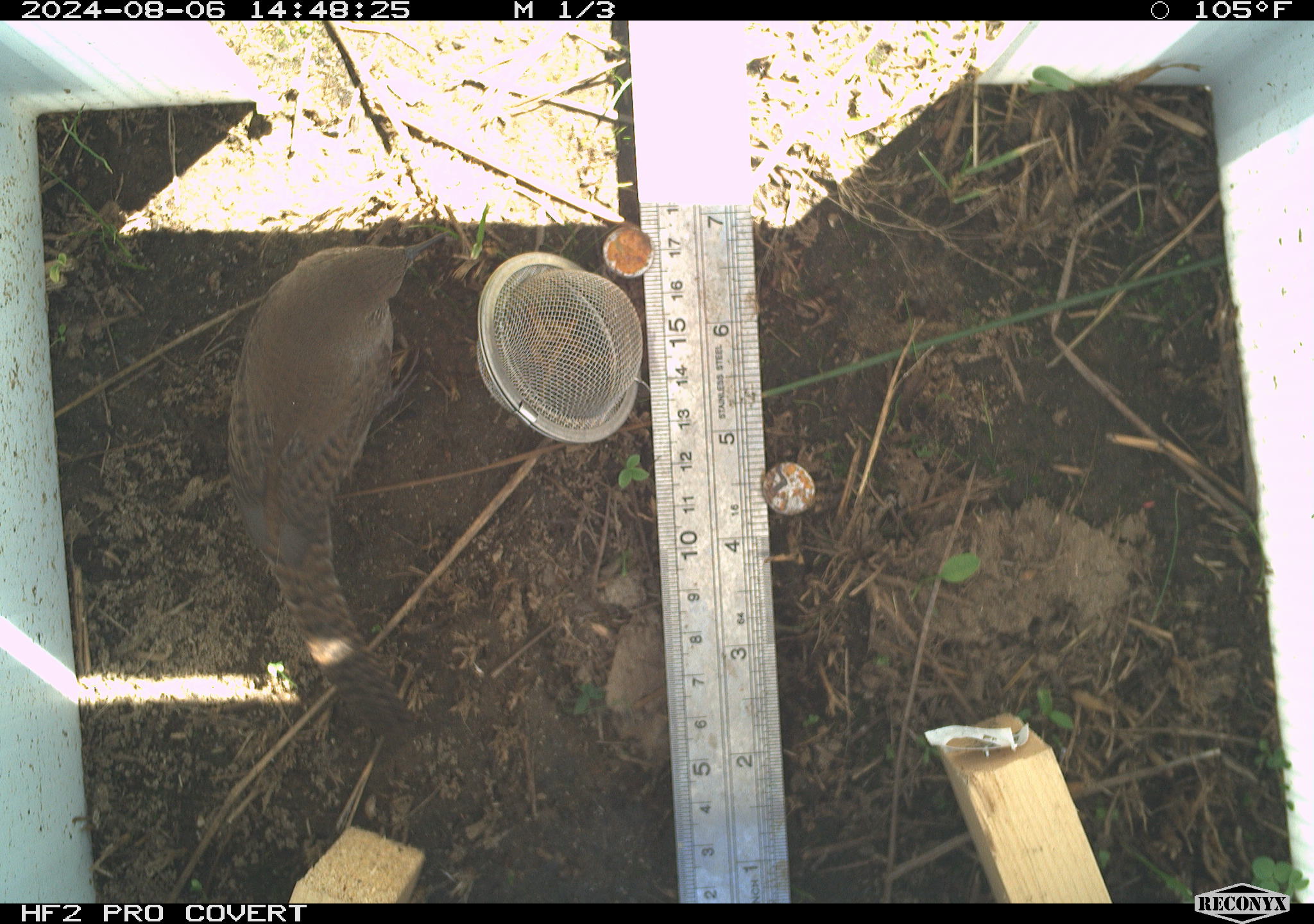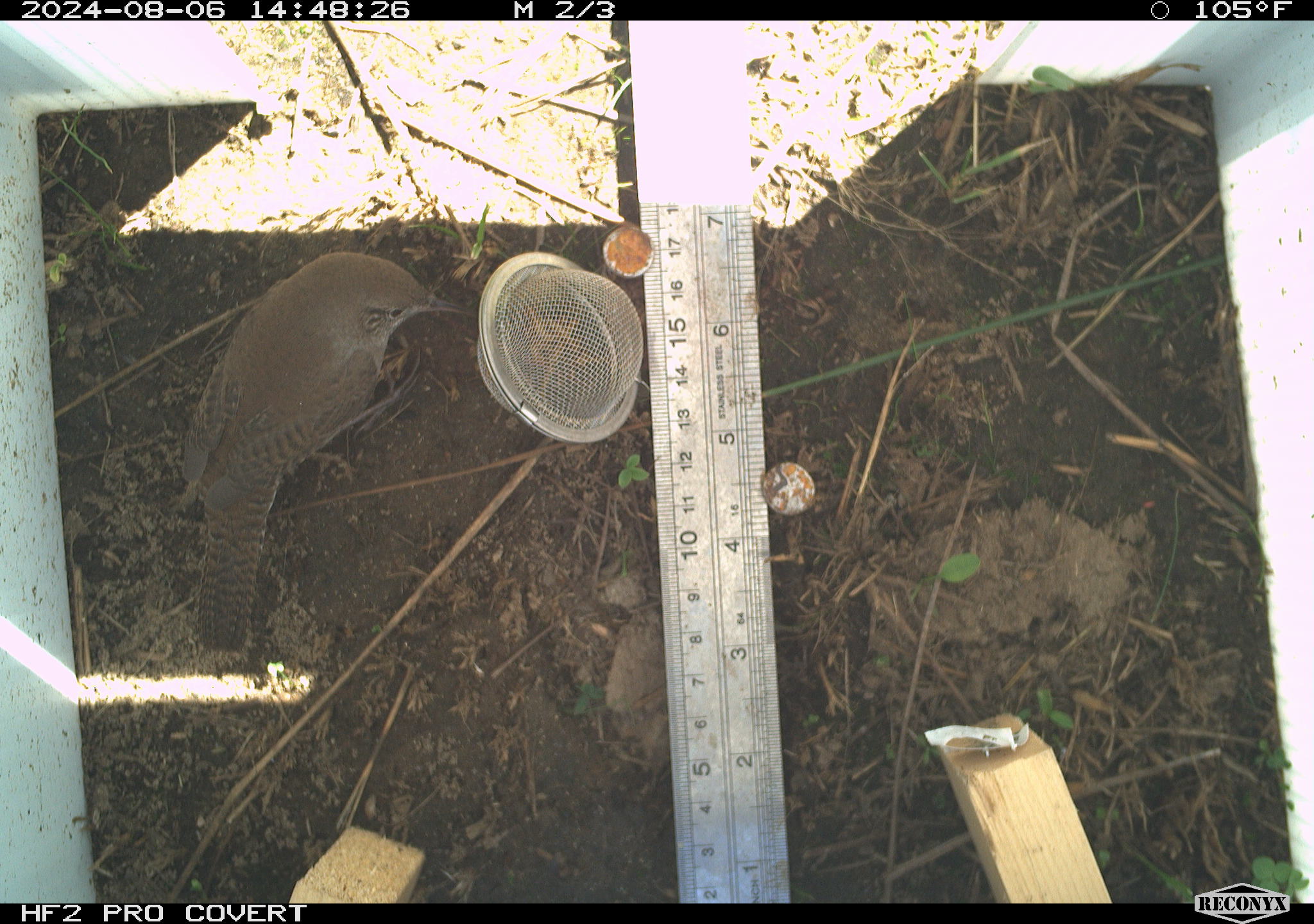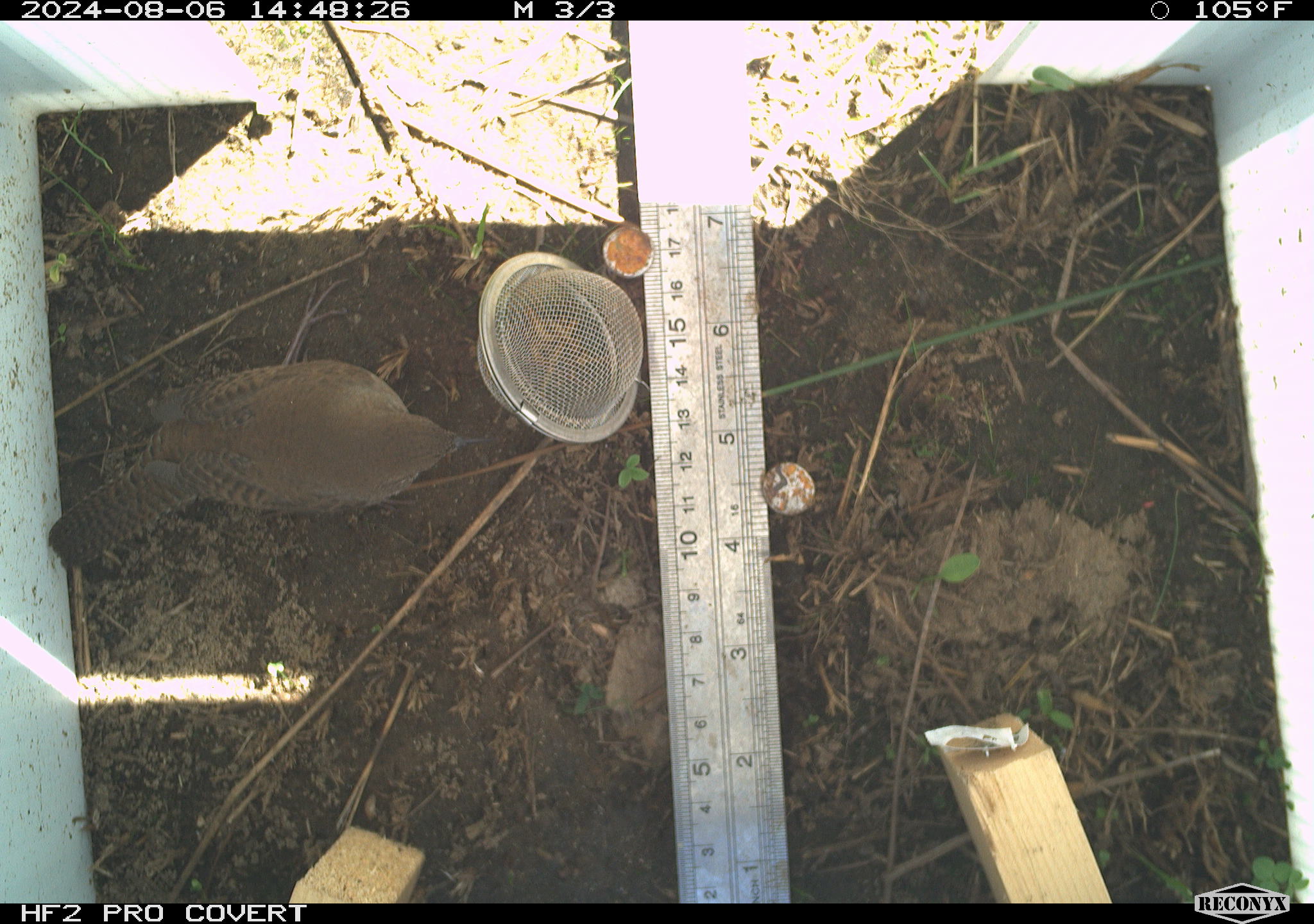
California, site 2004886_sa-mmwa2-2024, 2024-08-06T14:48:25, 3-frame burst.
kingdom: Animalia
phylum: Chordata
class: Aves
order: Passeriformes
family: Troglodytidae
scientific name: Troglodytidae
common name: wren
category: troglodytidae family